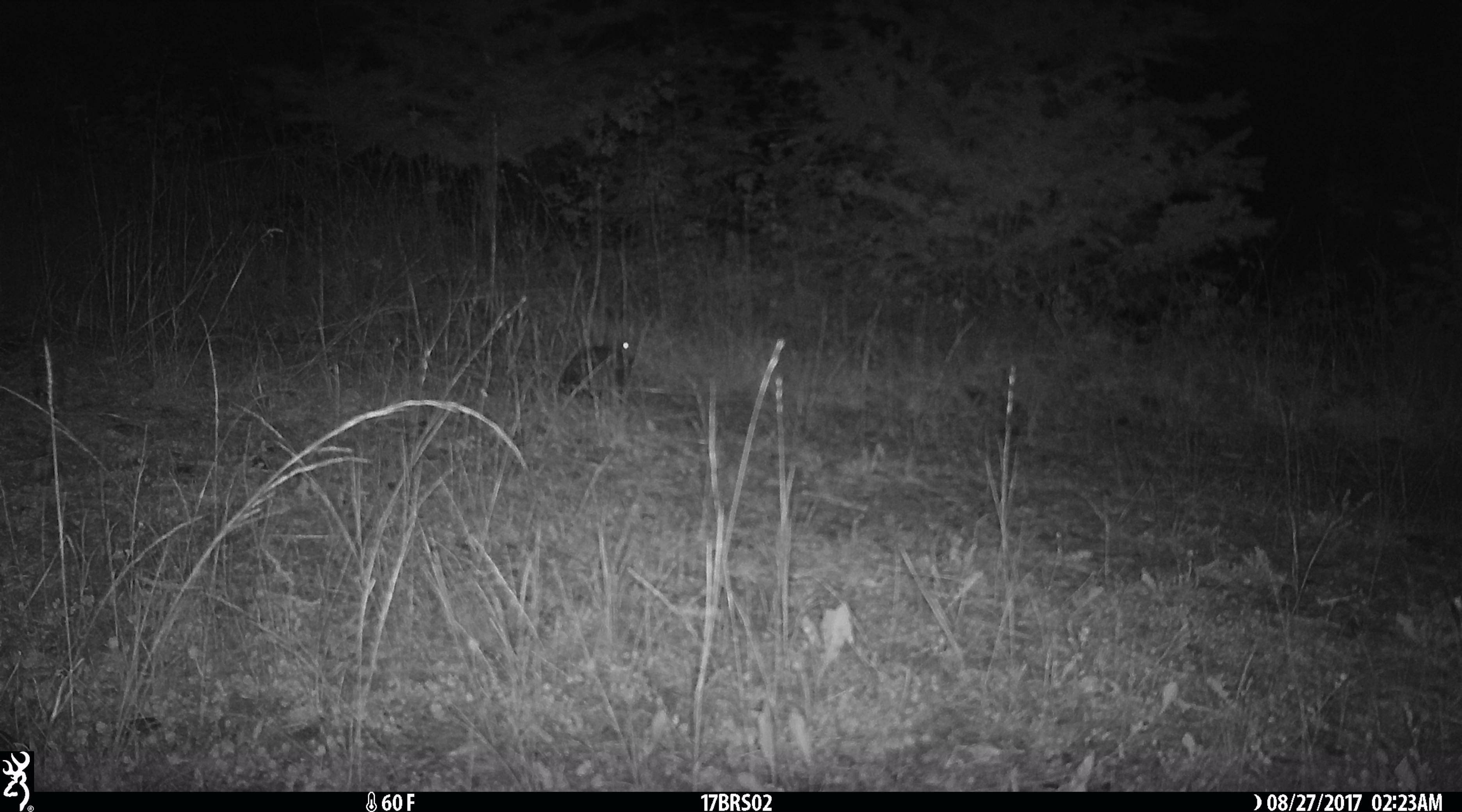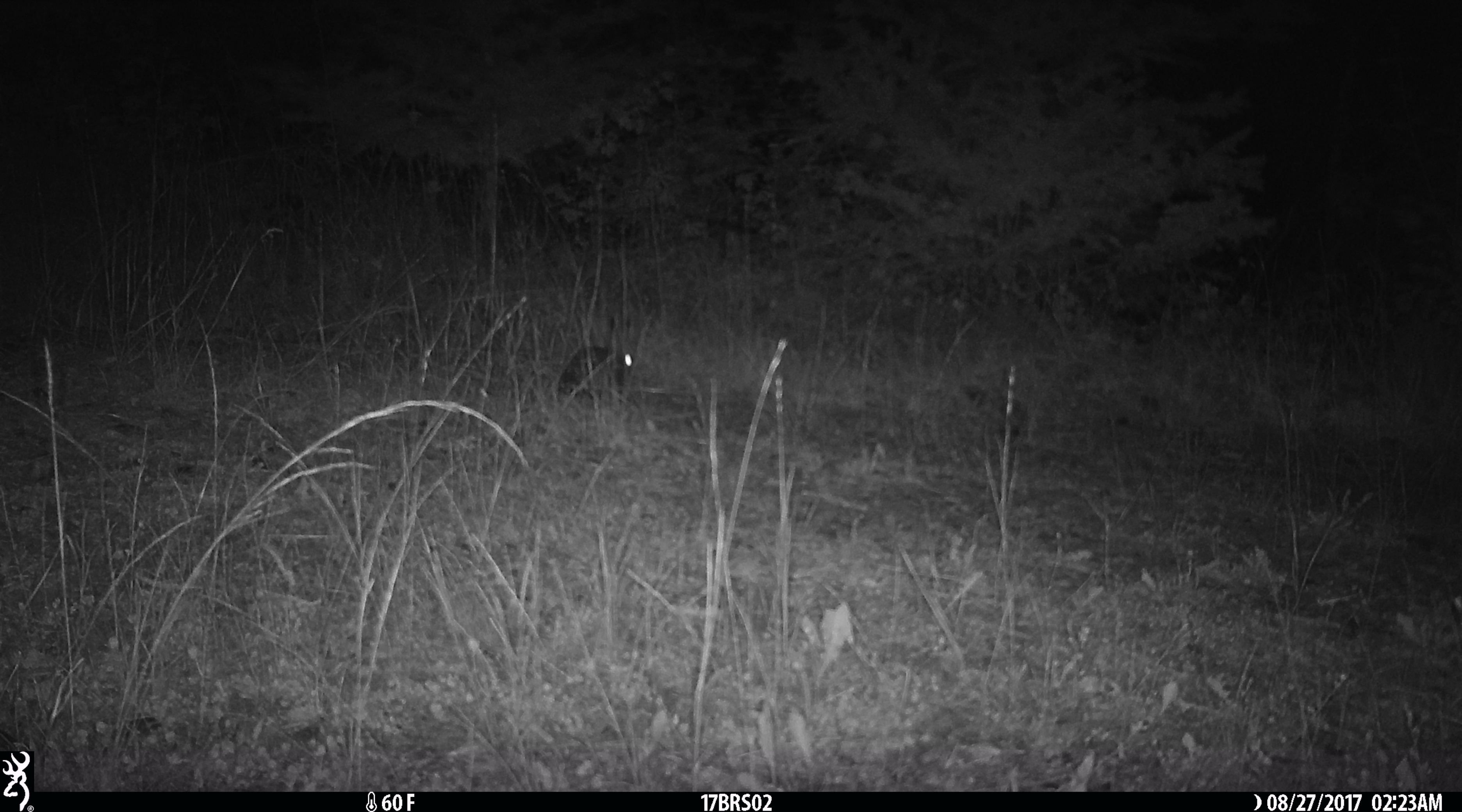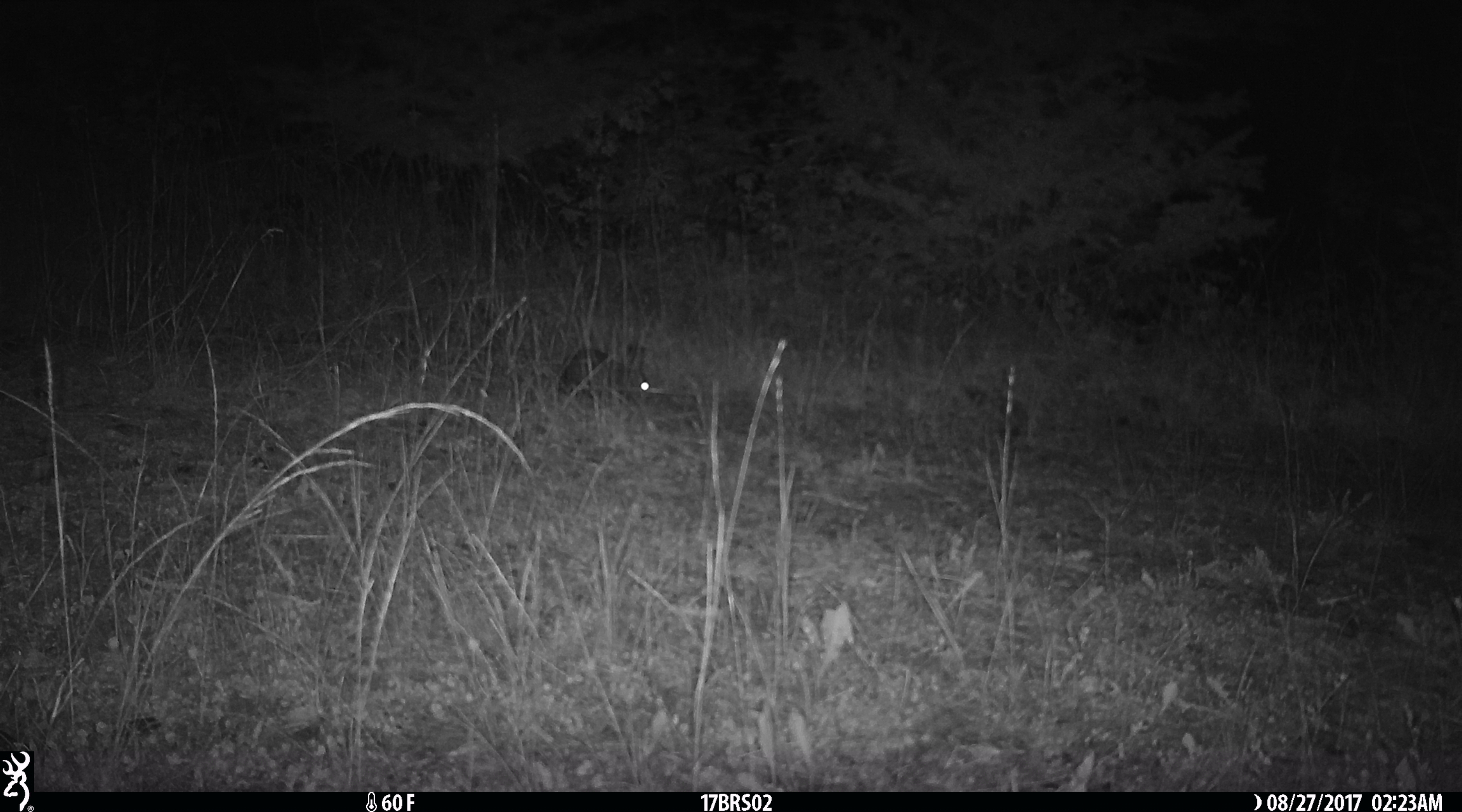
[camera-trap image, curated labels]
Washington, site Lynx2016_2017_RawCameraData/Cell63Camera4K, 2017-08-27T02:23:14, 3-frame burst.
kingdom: Animalia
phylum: Chordata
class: Mammalia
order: Lagomorpha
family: Leporidae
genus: Lepus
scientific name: Lepus americanus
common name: snowshoe hare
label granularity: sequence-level